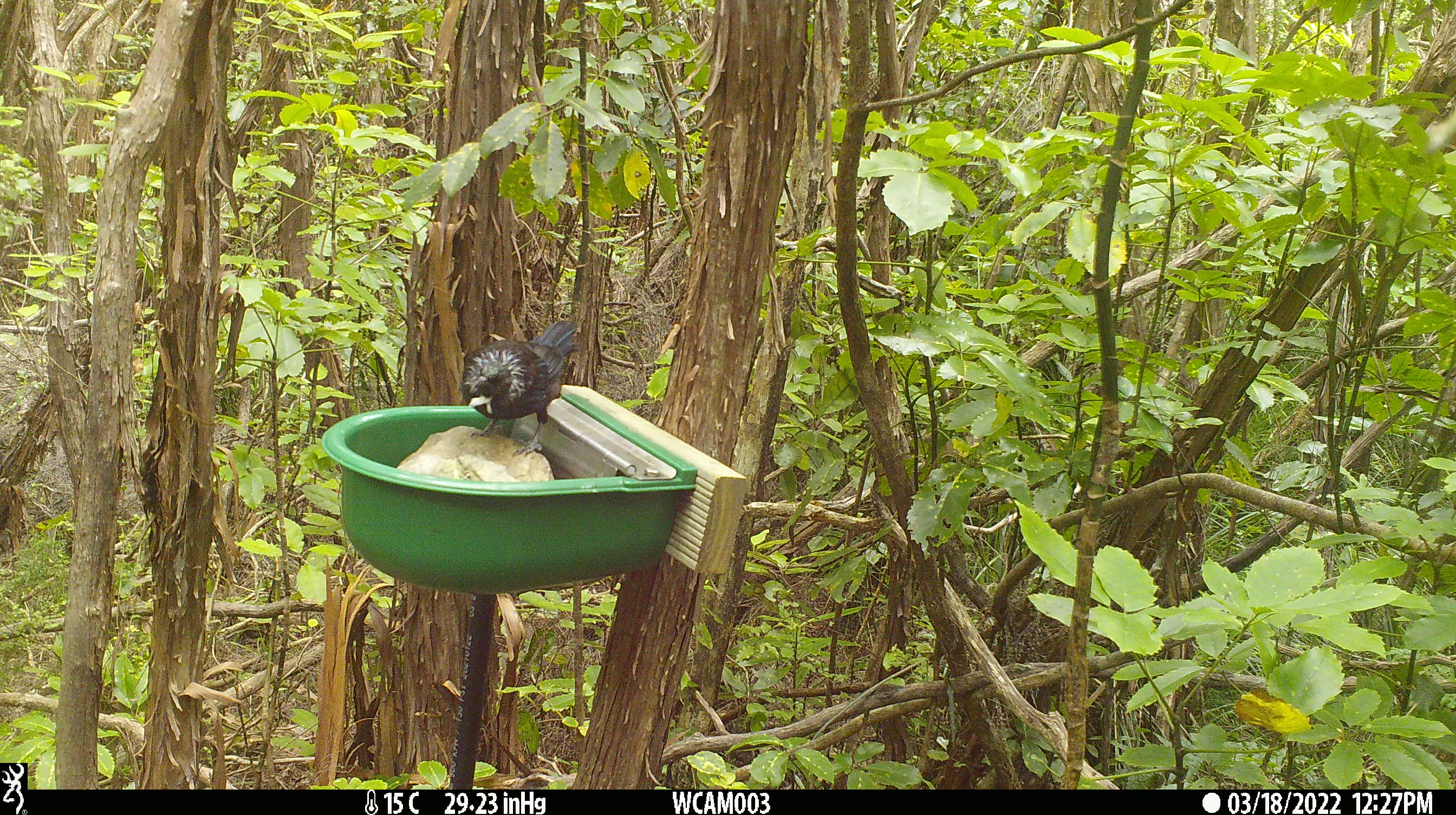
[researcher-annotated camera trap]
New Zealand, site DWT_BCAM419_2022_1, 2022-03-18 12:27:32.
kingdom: Animalia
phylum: Chordata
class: Aves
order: Passeriformes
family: Meliphagidae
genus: Prosthemadera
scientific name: Prosthemadera novaeseelandiae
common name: tui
Tui (Prosthemadera novaeseelandiae).